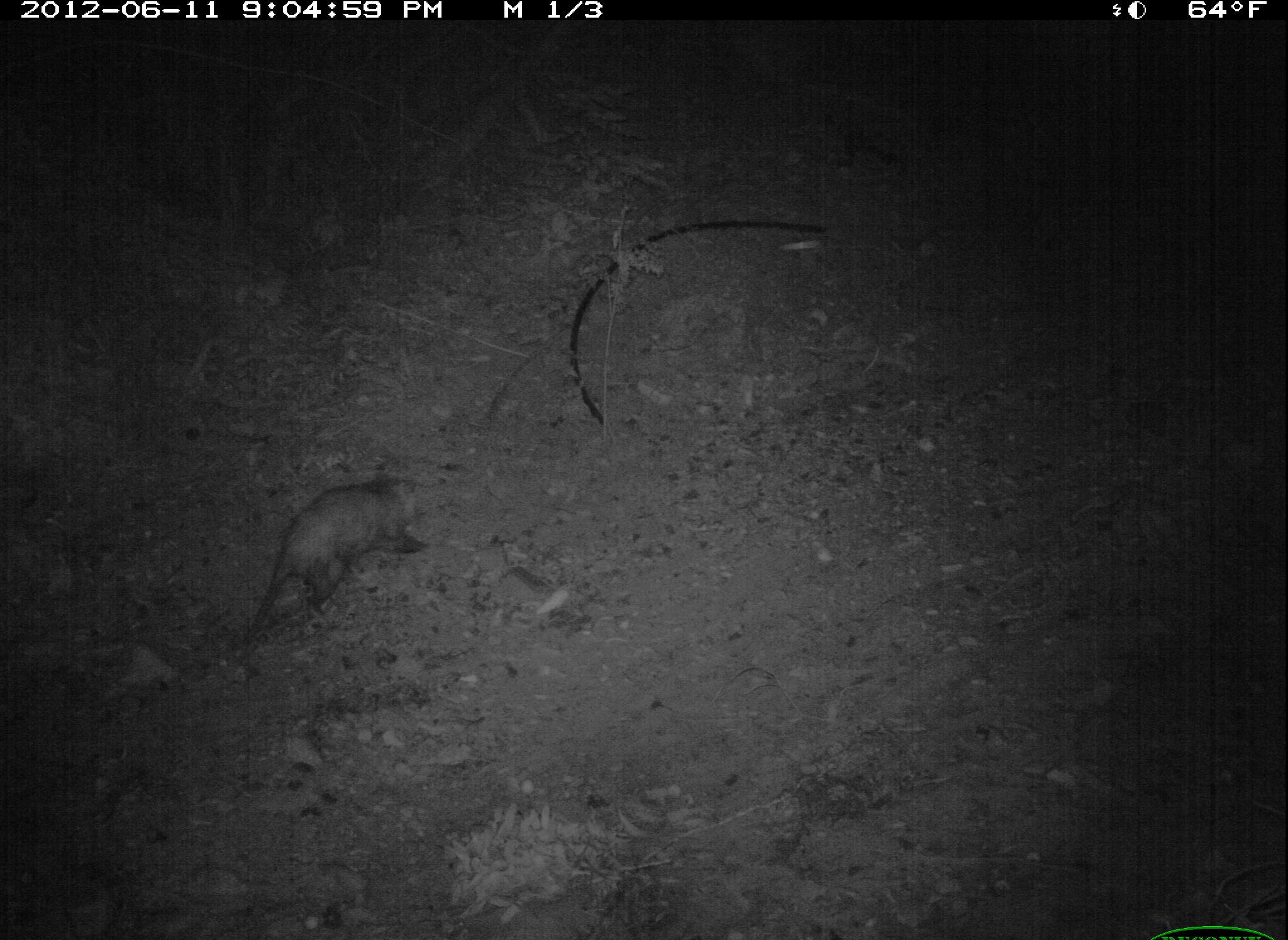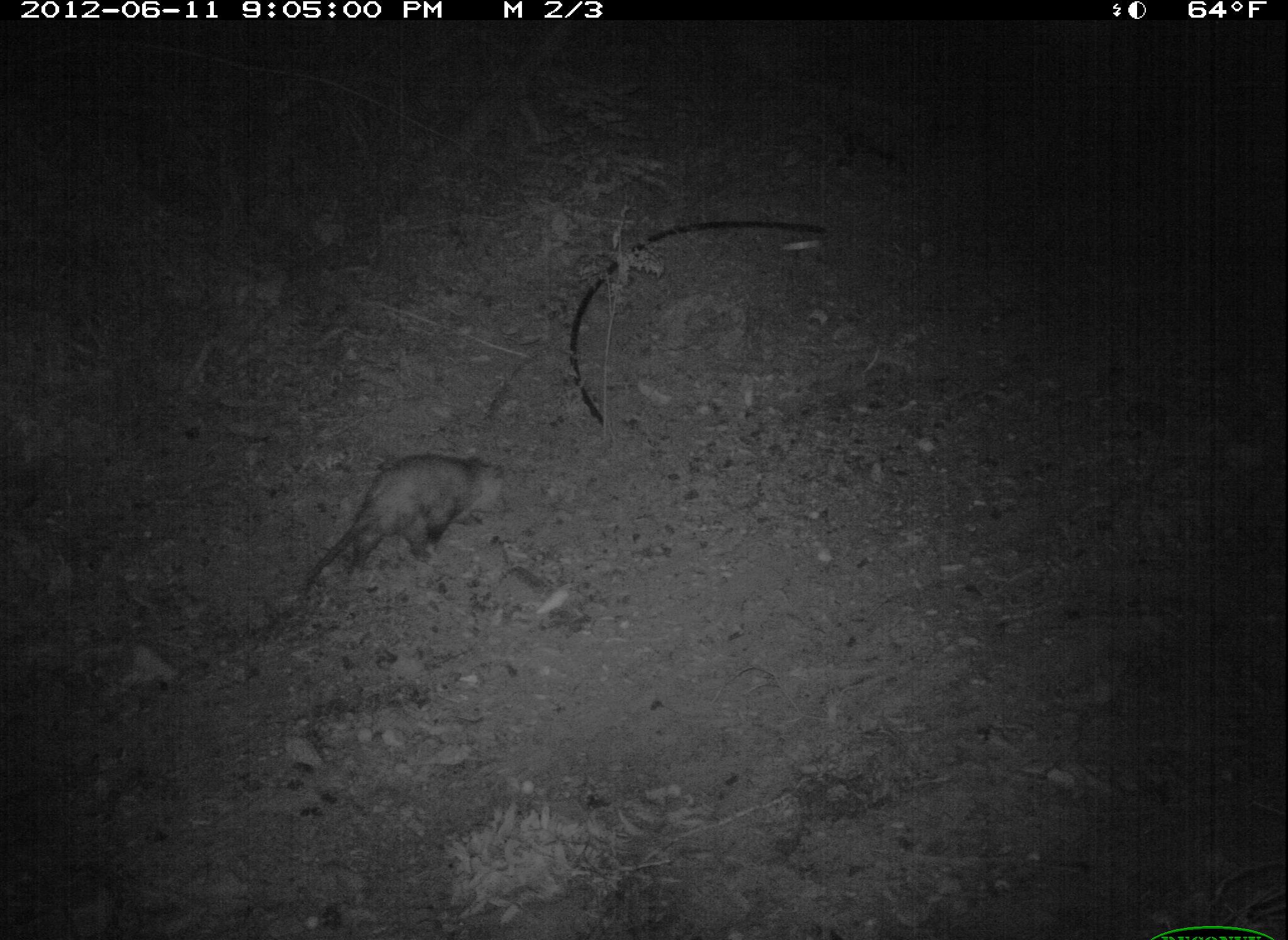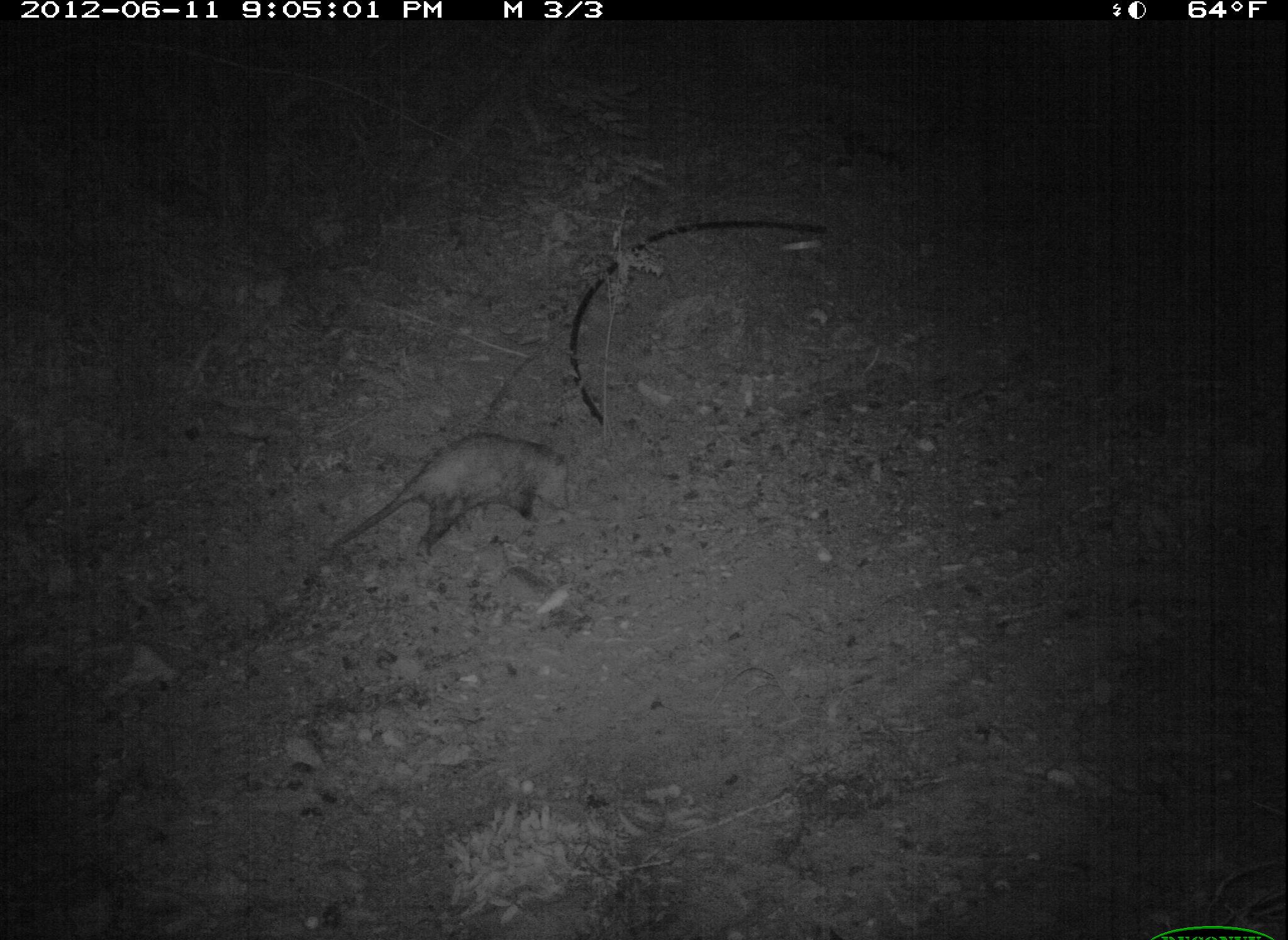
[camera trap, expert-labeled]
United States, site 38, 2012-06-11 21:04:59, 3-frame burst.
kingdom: Animalia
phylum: Chordata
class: Mammalia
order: Didelphimorphia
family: Didelphidae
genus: Didelphis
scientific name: Didelphis virginiana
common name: virginia opossum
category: opossum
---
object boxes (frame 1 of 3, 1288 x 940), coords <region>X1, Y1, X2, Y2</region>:
opossum: <region>248, 464, 441, 635</region>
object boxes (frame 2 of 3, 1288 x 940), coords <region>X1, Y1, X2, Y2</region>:
opossum: <region>301, 440, 511, 595</region>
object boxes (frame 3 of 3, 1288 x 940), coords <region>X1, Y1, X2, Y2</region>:
opossum: <region>343, 428, 580, 558</region>